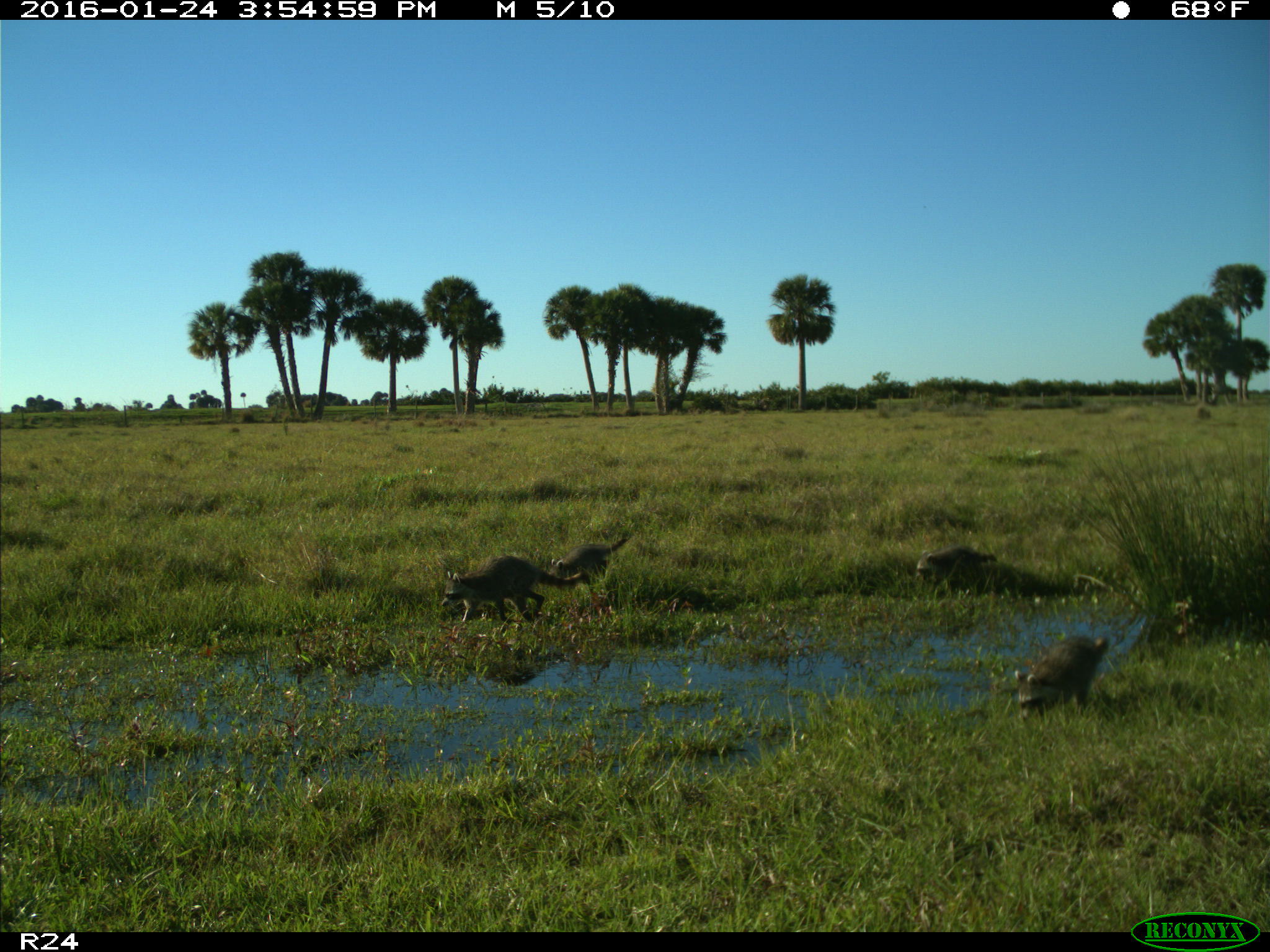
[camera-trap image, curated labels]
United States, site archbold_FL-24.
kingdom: Animalia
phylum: Chordata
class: Mammalia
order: Carnivora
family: Procyonidae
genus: Procyon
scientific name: Procyon lotor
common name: common raccoon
Procyon lotor (common raccoon).